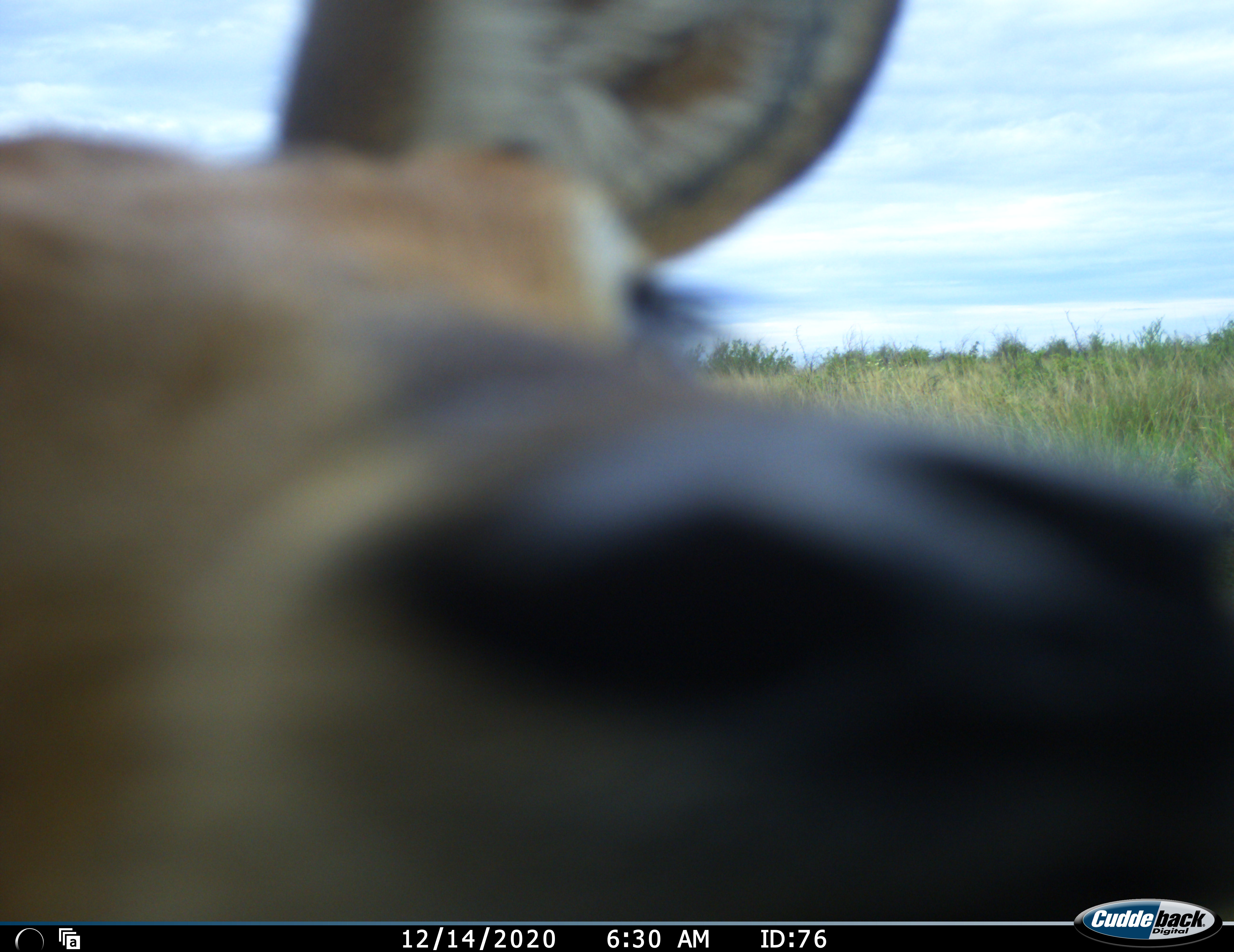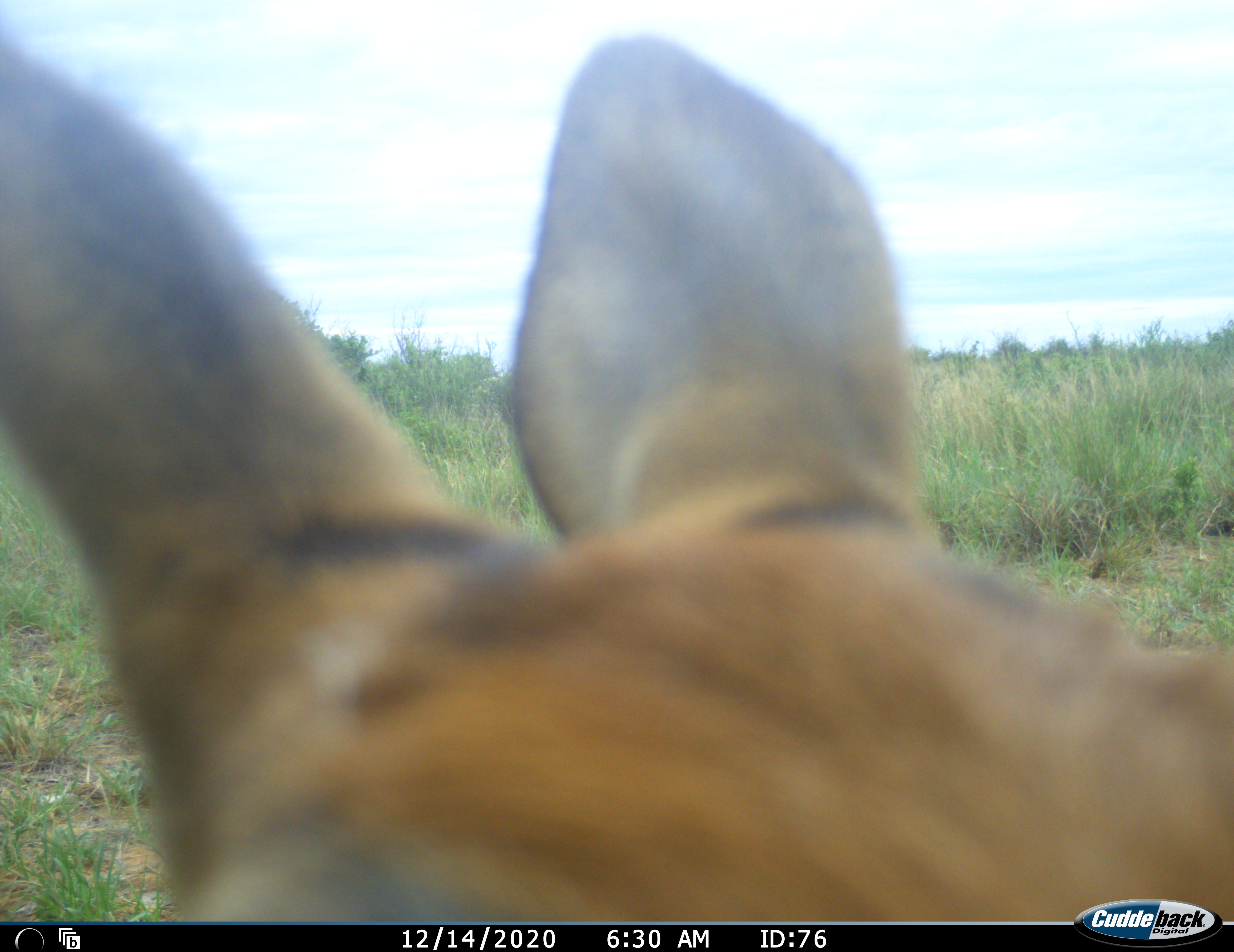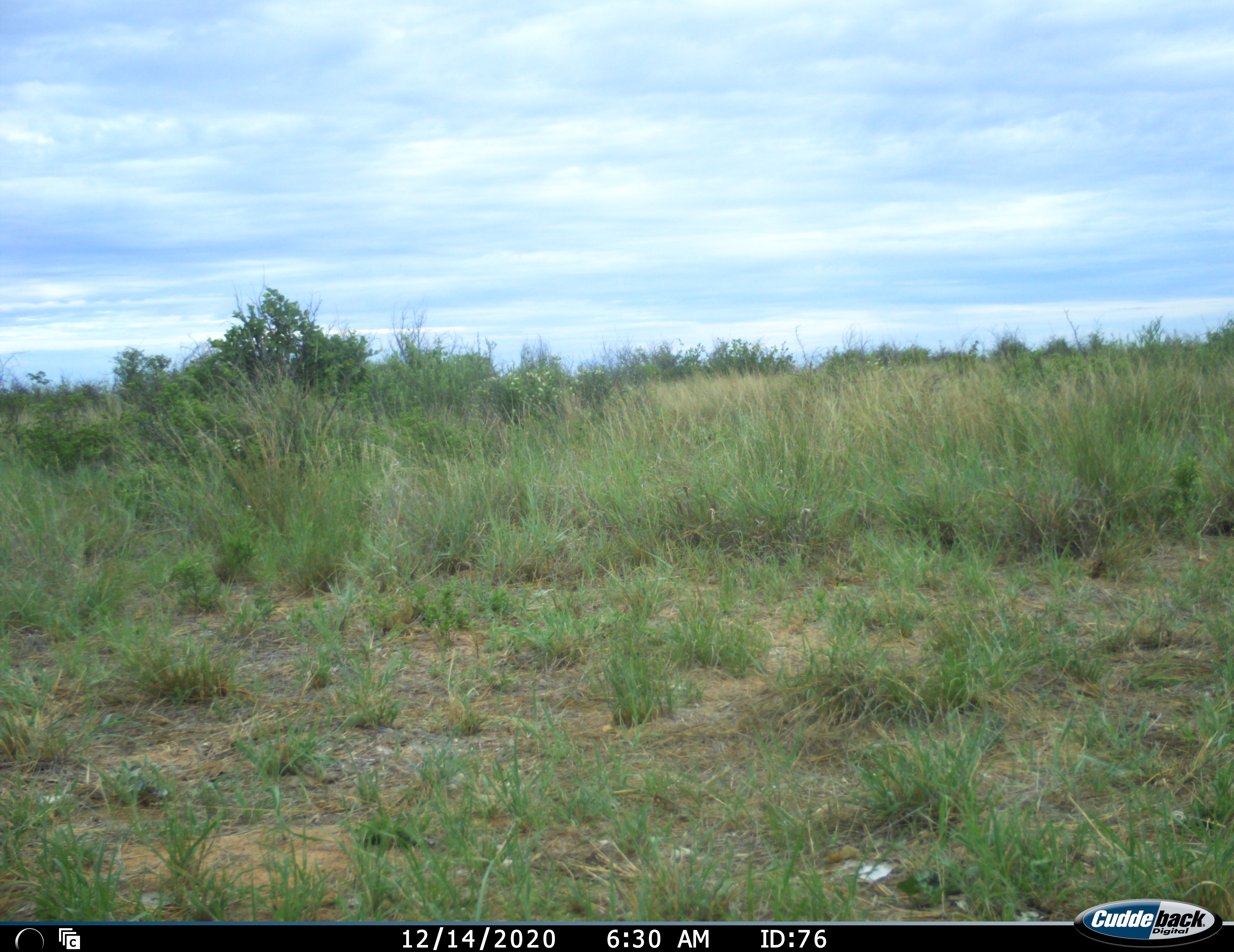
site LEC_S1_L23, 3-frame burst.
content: unidentified animal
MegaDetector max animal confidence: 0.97